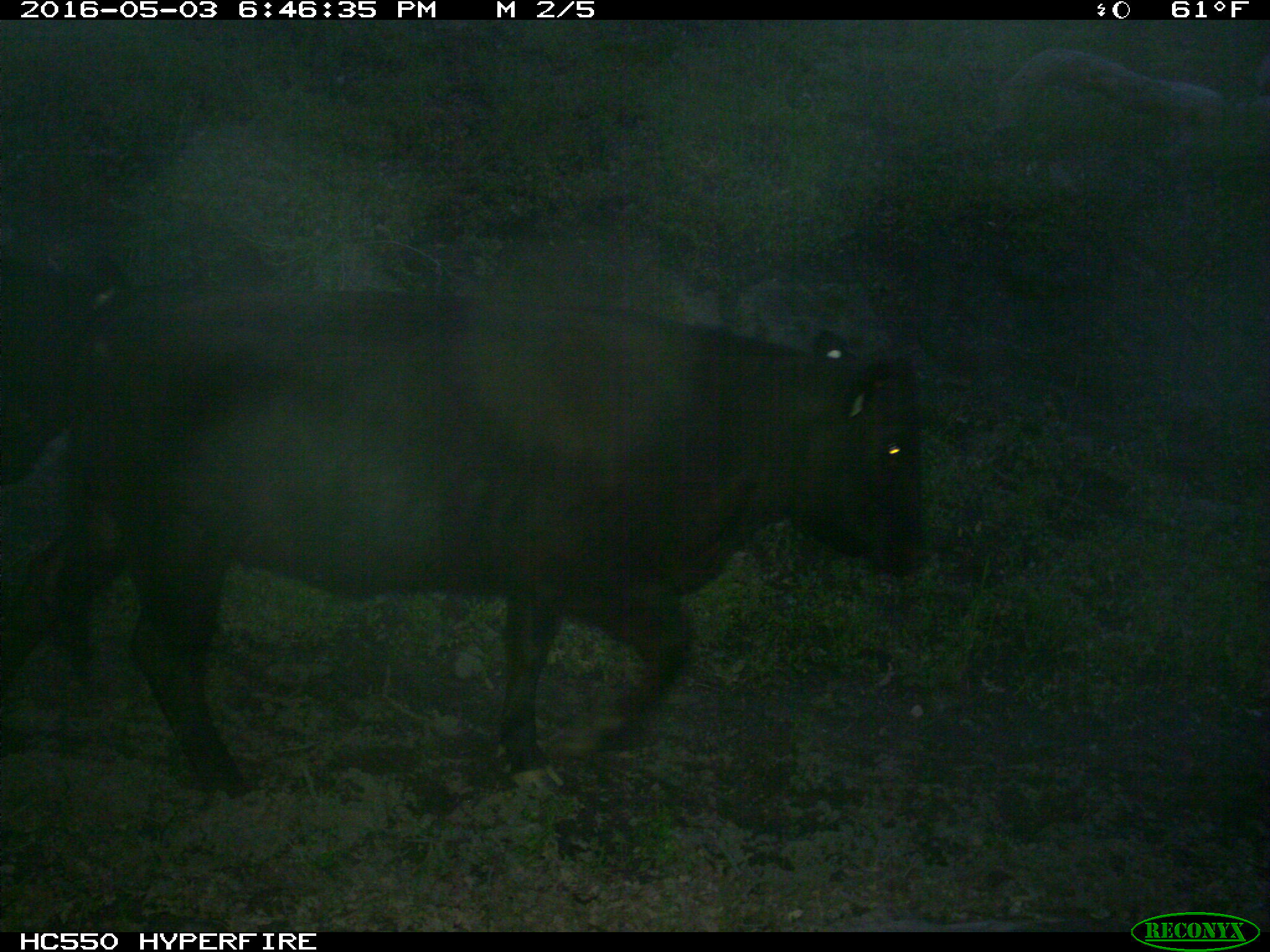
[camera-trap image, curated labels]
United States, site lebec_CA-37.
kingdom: Animalia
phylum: Chordata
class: Mammalia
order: Artiodactyla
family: Bovidae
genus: Bos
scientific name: Bos taurus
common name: domestic cow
Bos taurus (domestic cow).